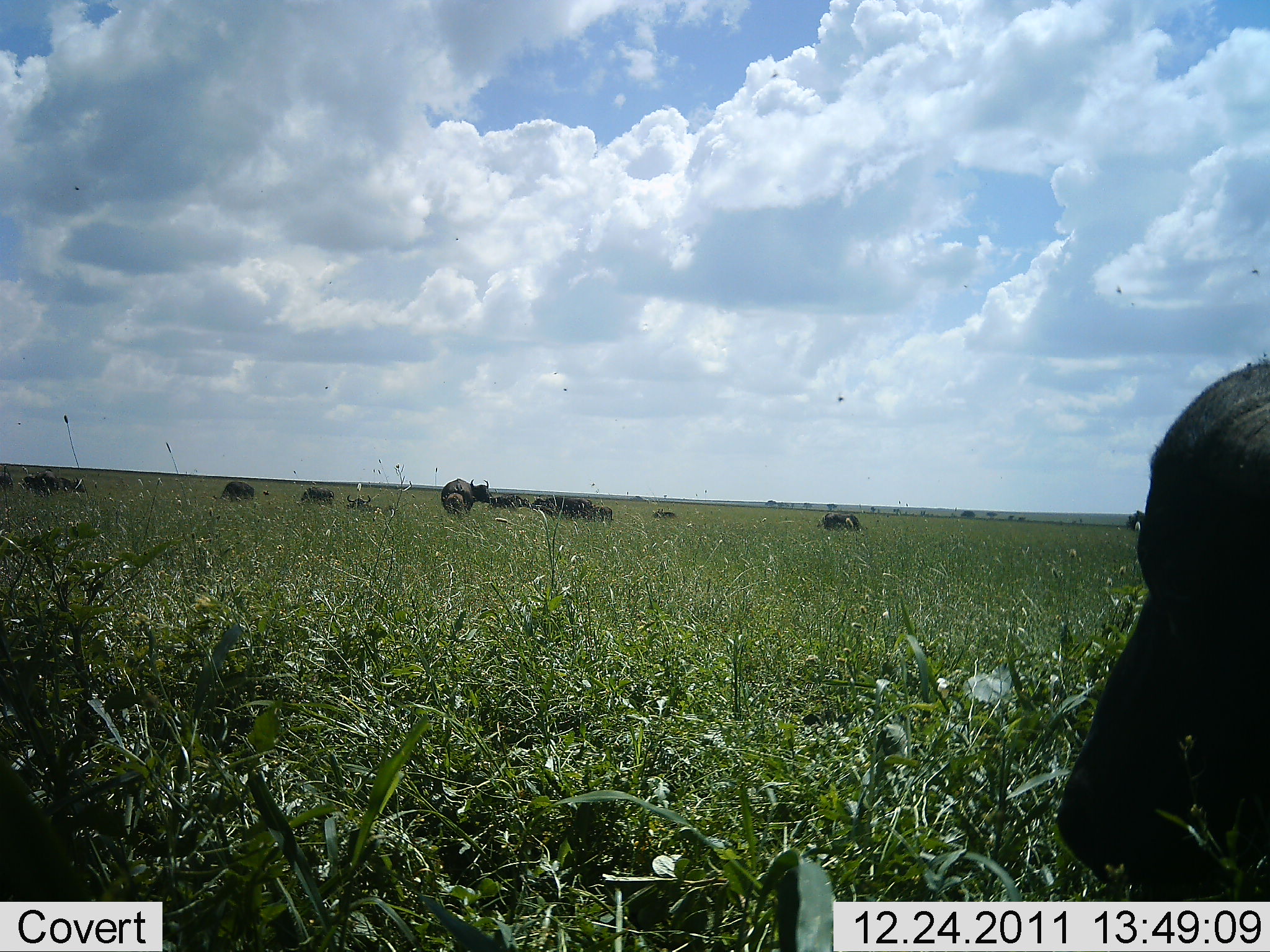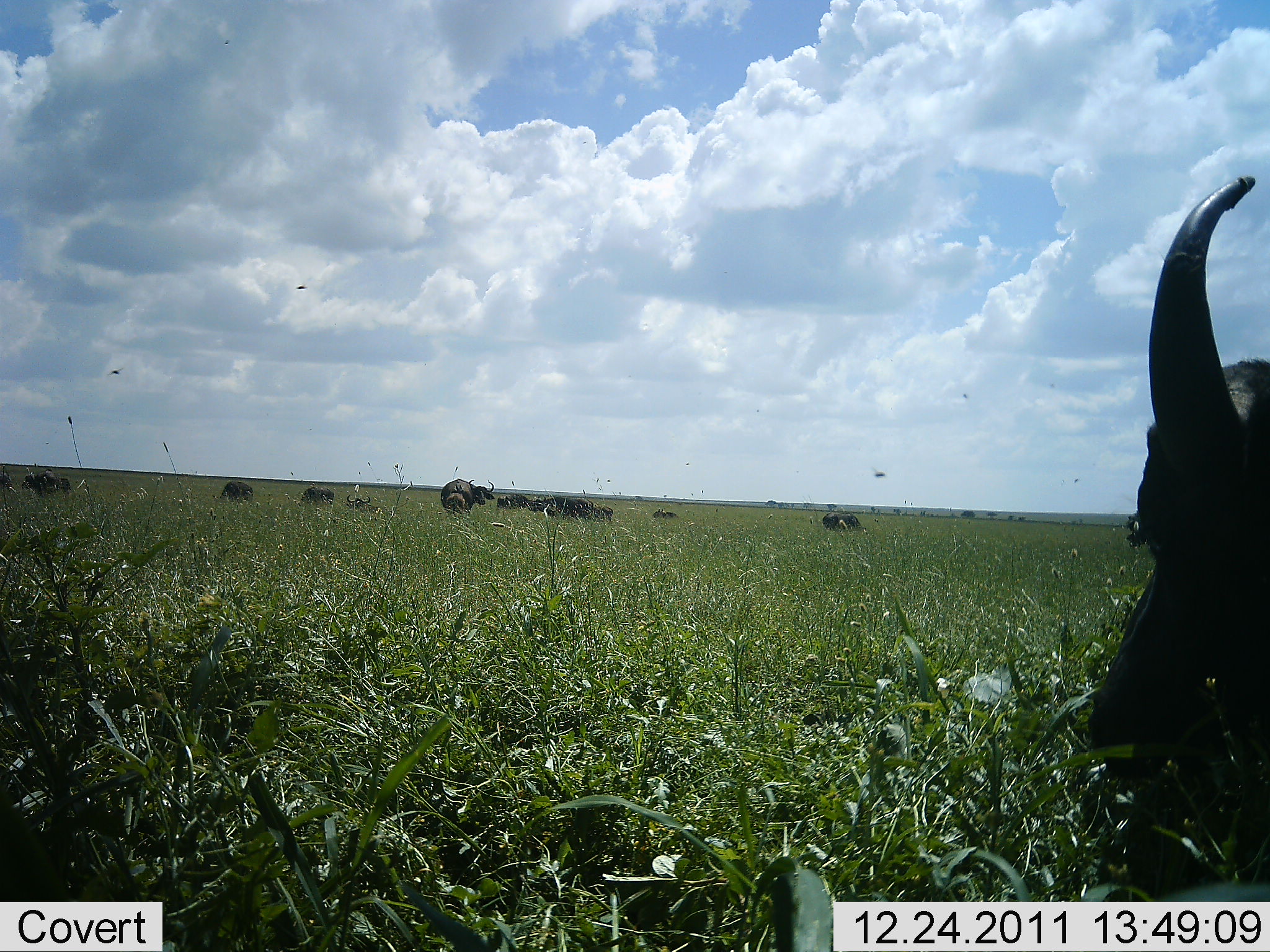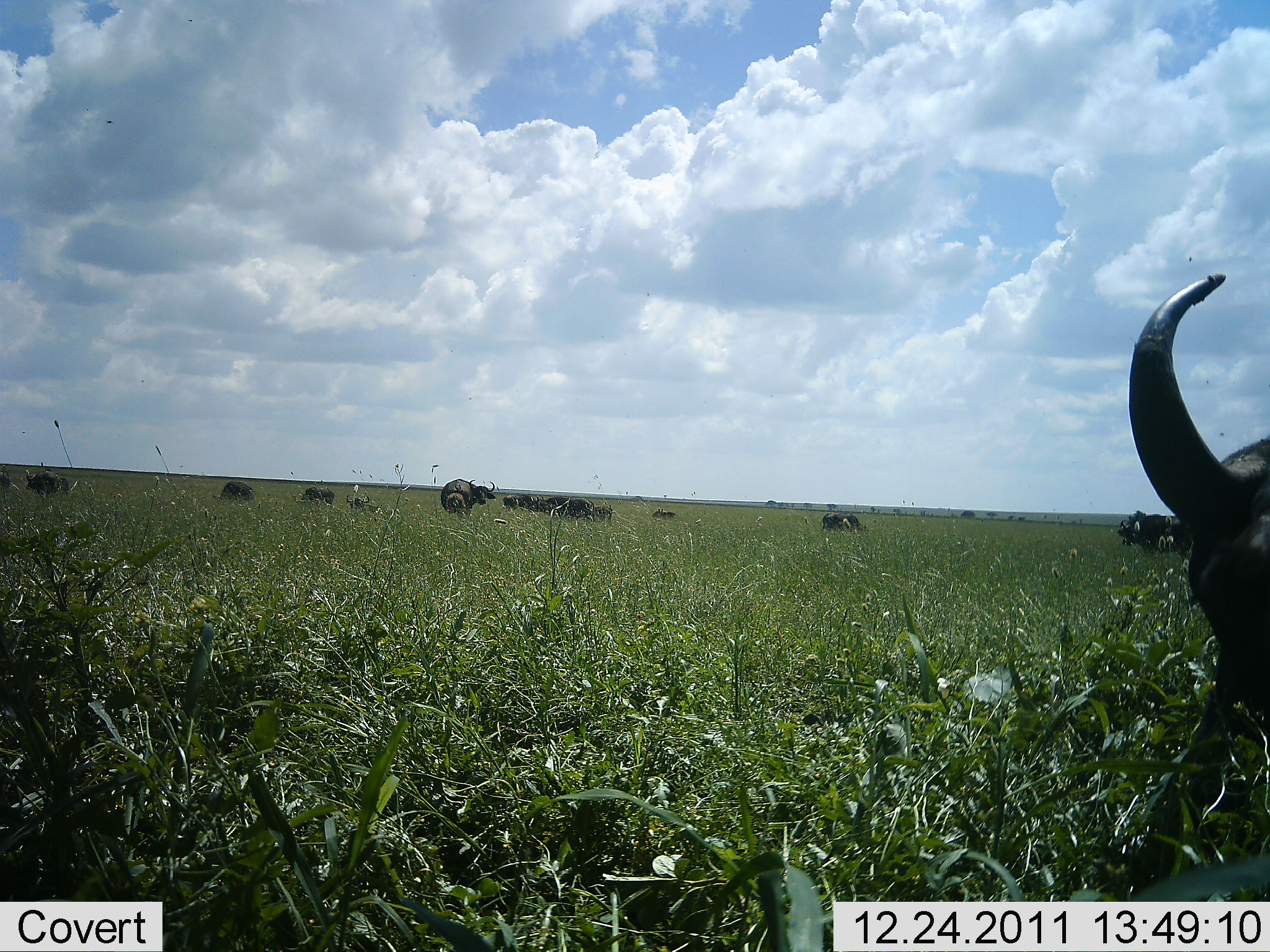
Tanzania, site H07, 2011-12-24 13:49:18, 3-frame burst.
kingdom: Animalia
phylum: Chordata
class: Mammalia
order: Artiodactyla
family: Bovidae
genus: Syncerus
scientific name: Syncerus caffer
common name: cape buffalo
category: buffalo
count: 11-50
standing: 79%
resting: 7%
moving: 21%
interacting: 7%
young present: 7%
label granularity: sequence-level